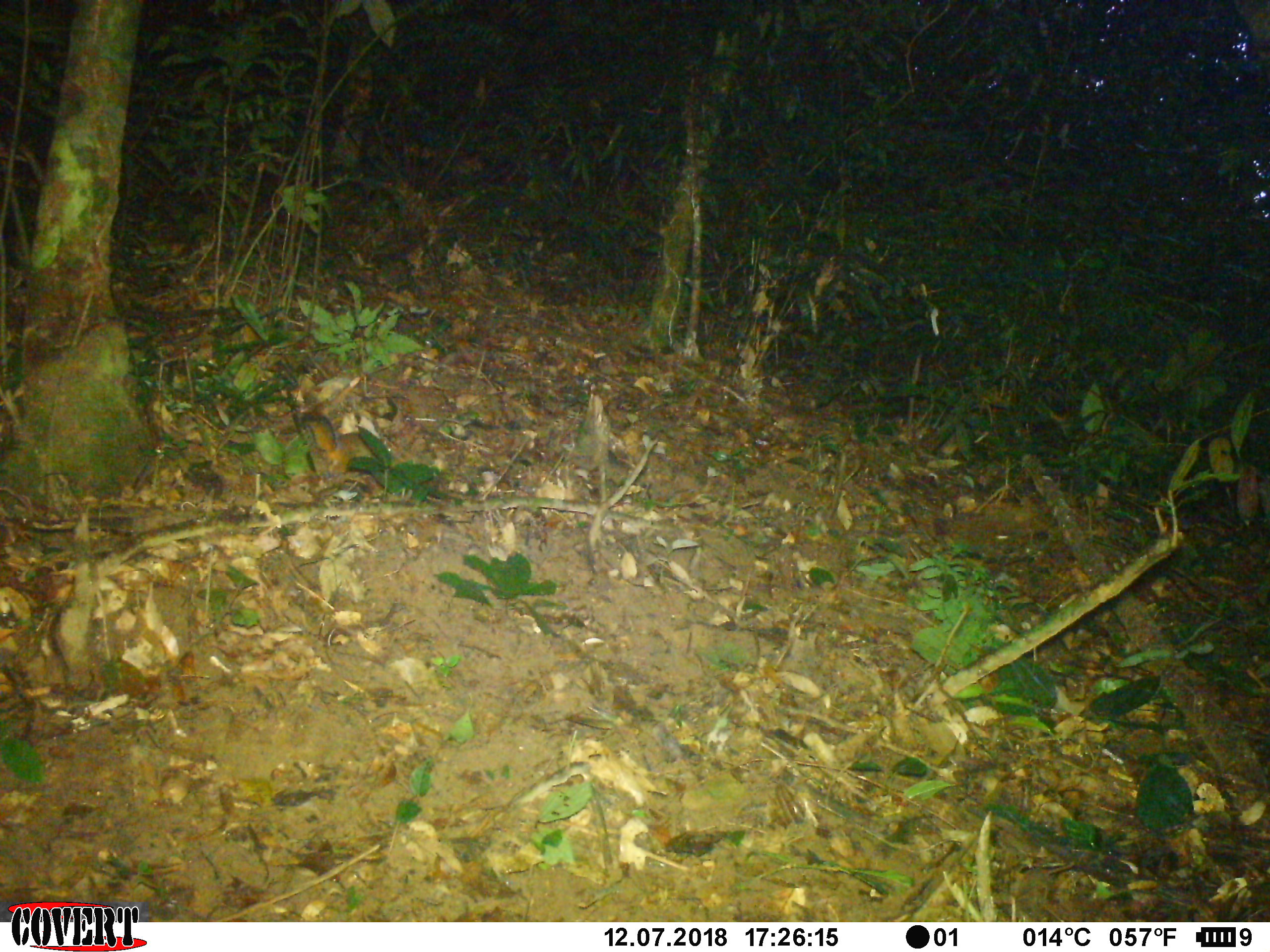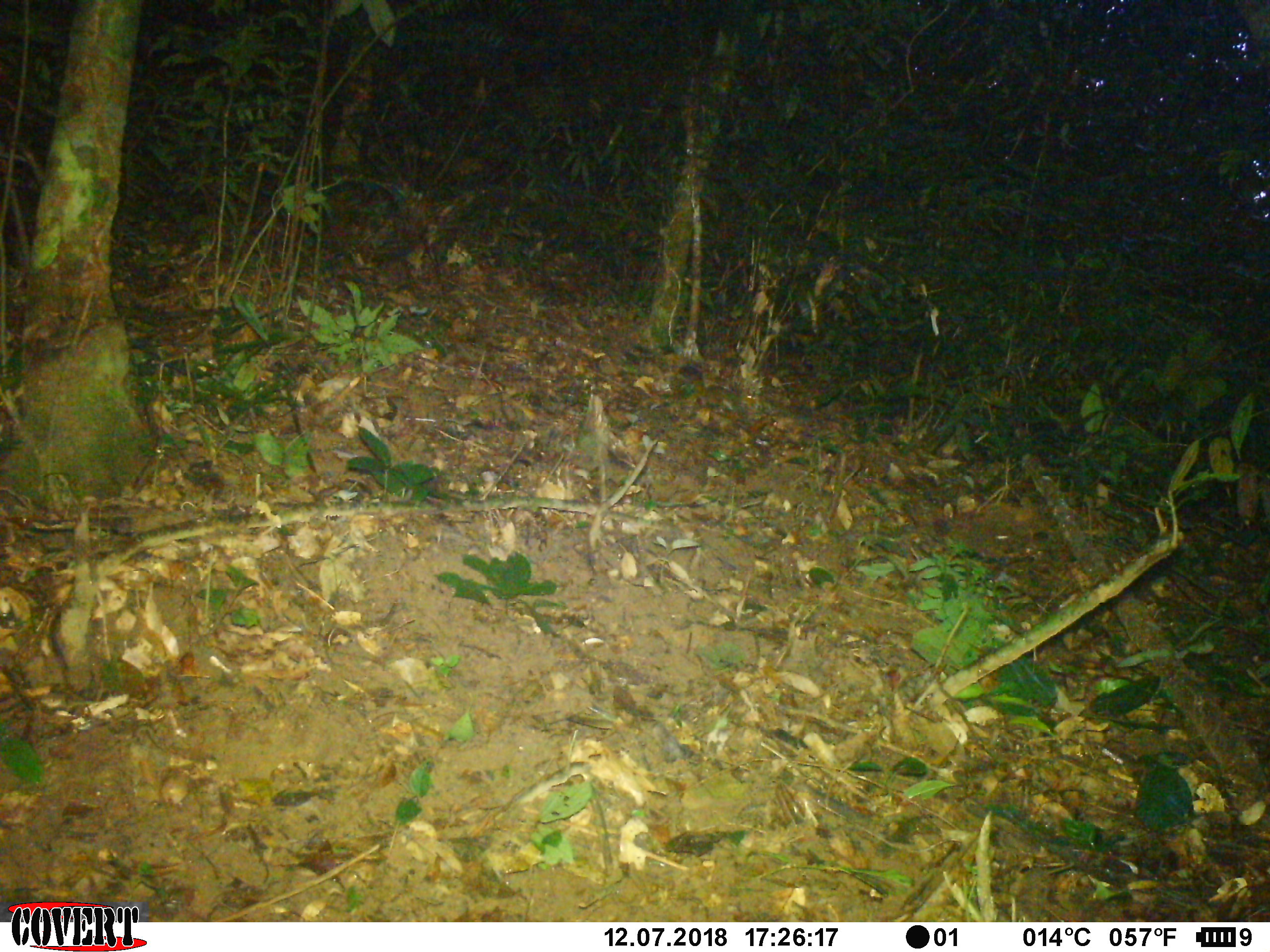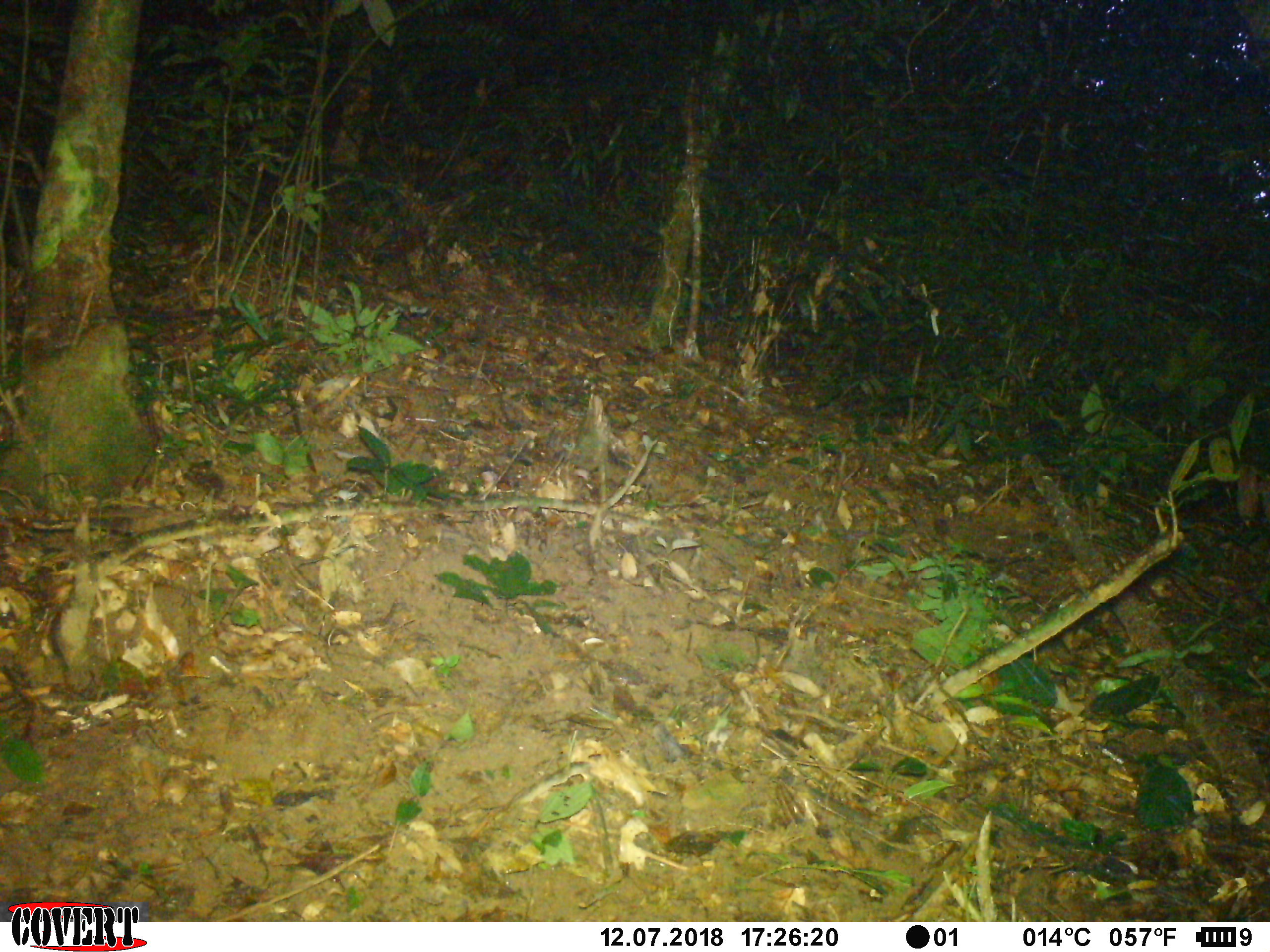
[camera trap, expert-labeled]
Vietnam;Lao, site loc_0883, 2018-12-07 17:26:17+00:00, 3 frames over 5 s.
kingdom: Animalia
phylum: Chordata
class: Mammalia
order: Rodentia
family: Sciuridae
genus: Dremomys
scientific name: Dremomys rufigenis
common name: red-cheeked squirrel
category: red cheeked squirrel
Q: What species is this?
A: Red cheeked squirrel (red-cheeked squirrel) (Dremomys rufigenis).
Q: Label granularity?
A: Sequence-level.